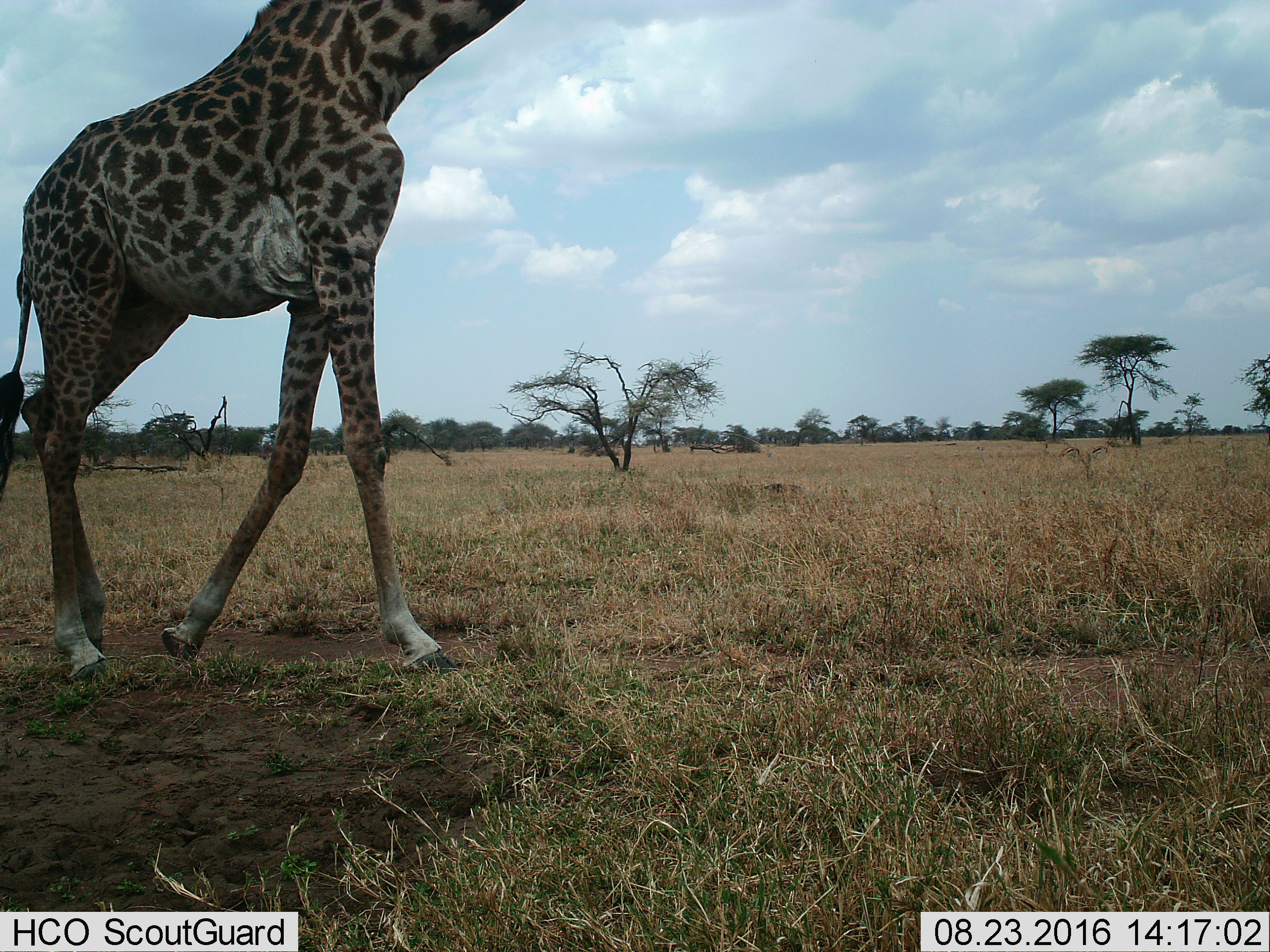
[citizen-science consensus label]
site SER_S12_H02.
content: unidentified animal